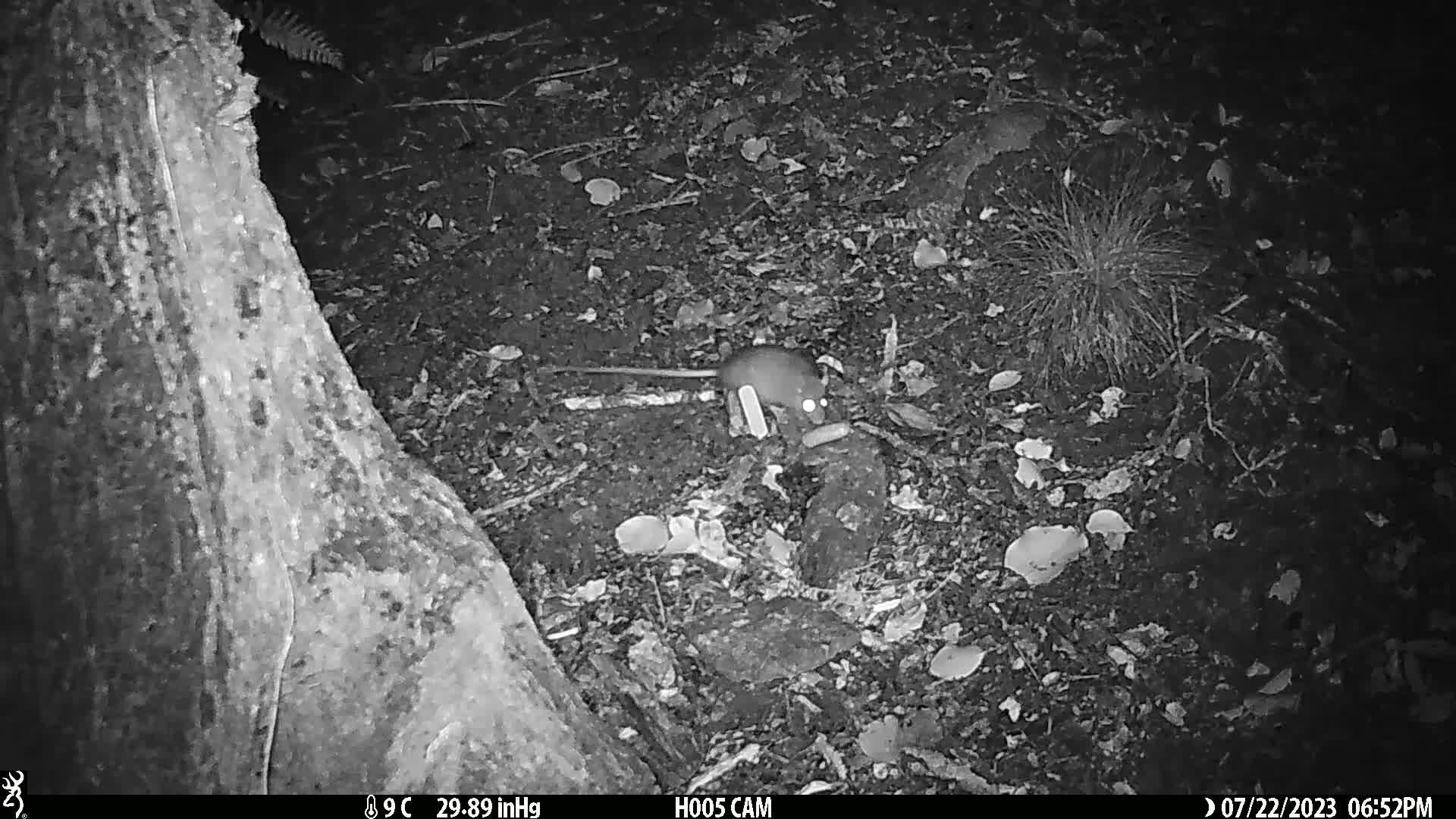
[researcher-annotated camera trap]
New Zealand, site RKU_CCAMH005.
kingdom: Animalia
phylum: Chordata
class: Mammalia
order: Rodentia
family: Muridae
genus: Rattus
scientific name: Rattus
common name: rat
Rat (Rattus).